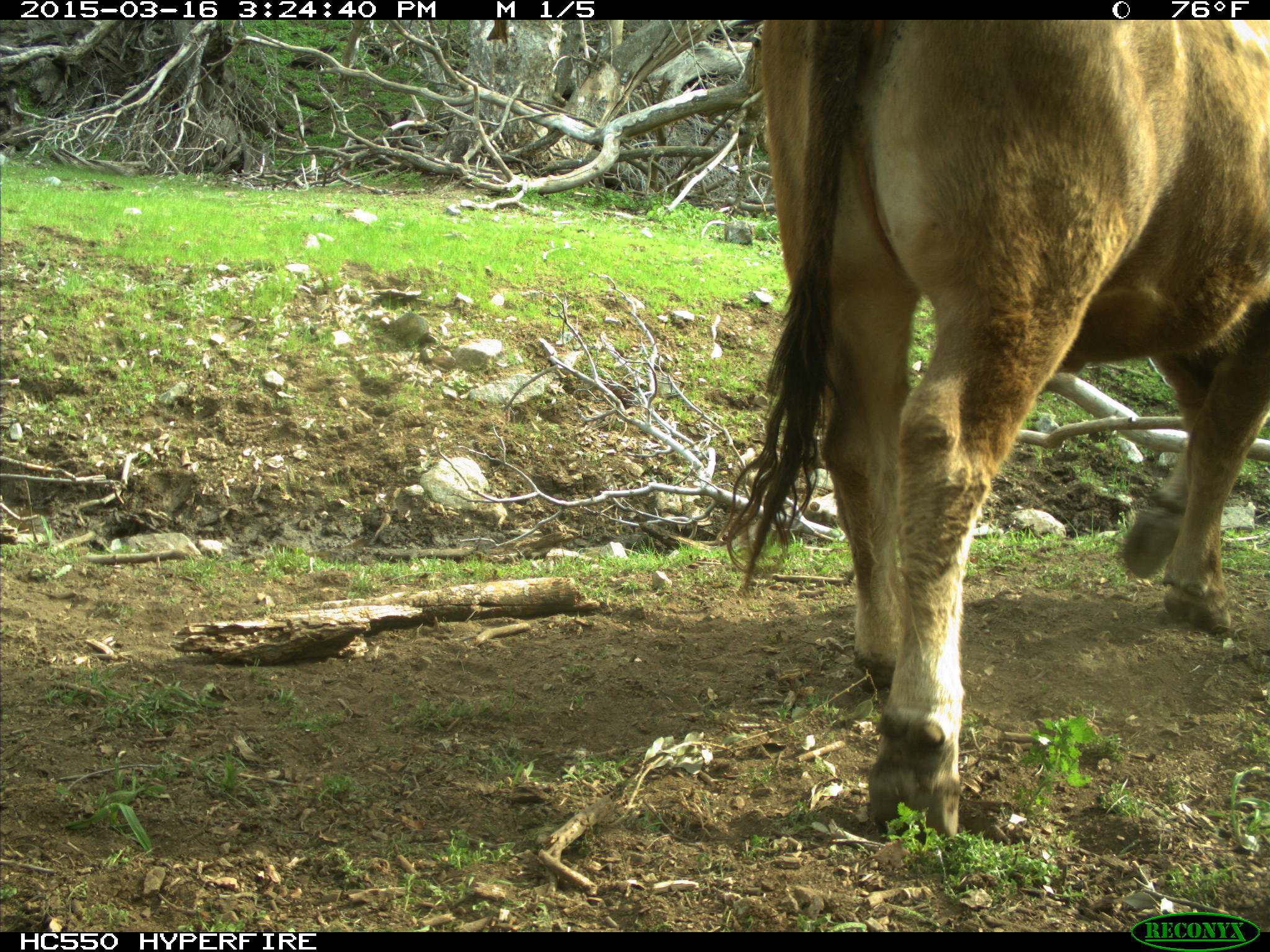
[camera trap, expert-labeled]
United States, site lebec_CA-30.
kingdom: Animalia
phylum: Chordata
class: Mammalia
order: Artiodactyla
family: Bovidae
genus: Bos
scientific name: Bos taurus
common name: domestic cow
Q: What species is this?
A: Bos taurus (domestic cow).